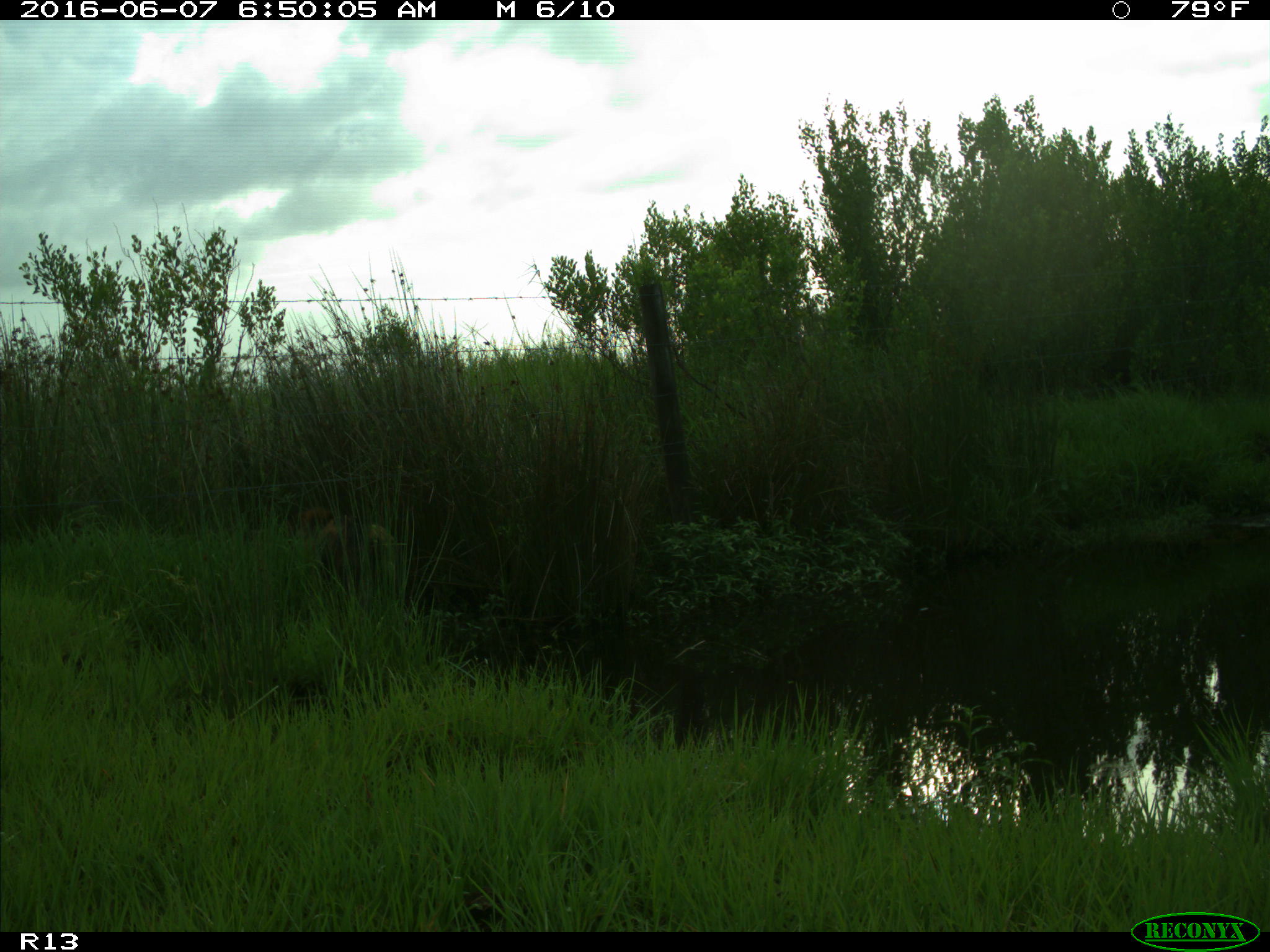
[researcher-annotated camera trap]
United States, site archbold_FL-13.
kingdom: Animalia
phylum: Chordata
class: Mammalia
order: Artiodactyla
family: Suidae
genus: Sus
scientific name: Sus scrofa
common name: wild boar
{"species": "Sus scrofa (wild boar)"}